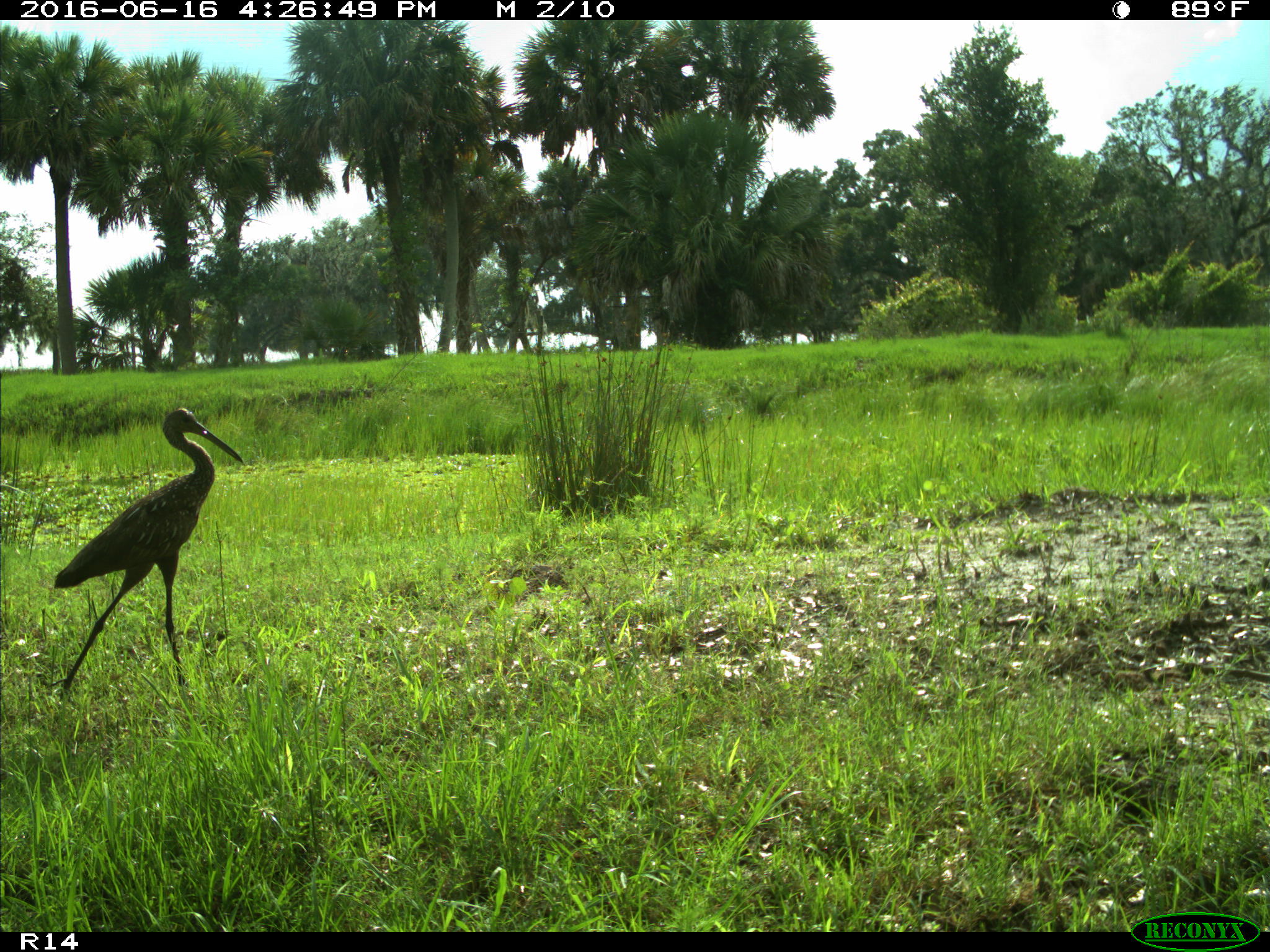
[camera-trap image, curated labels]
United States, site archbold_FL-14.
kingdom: Animalia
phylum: Chordata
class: Aves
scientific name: Aves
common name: birds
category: unidentified bird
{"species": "unidentified bird (birds) (Aves)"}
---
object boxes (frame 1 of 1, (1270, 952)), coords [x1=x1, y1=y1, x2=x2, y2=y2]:
animal: [x1=52, y1=407, x2=245, y2=701]